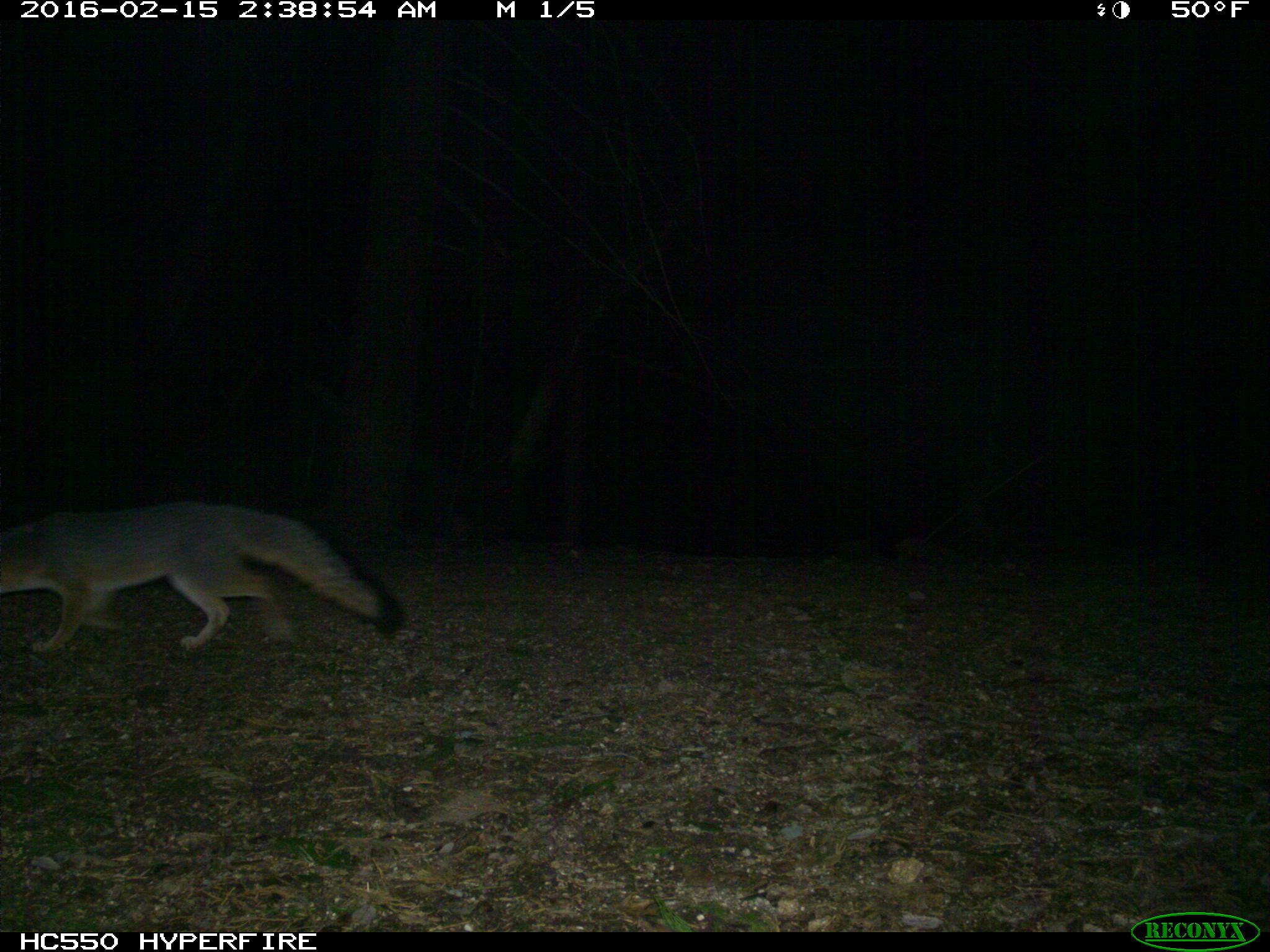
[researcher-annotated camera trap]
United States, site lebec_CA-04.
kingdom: Animalia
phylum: Chordata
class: Mammalia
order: Carnivora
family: Canidae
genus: Urocyon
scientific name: Urocyon cinereoargenteus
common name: gray fox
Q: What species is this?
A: Urocyon cinereoargenteus (gray fox).